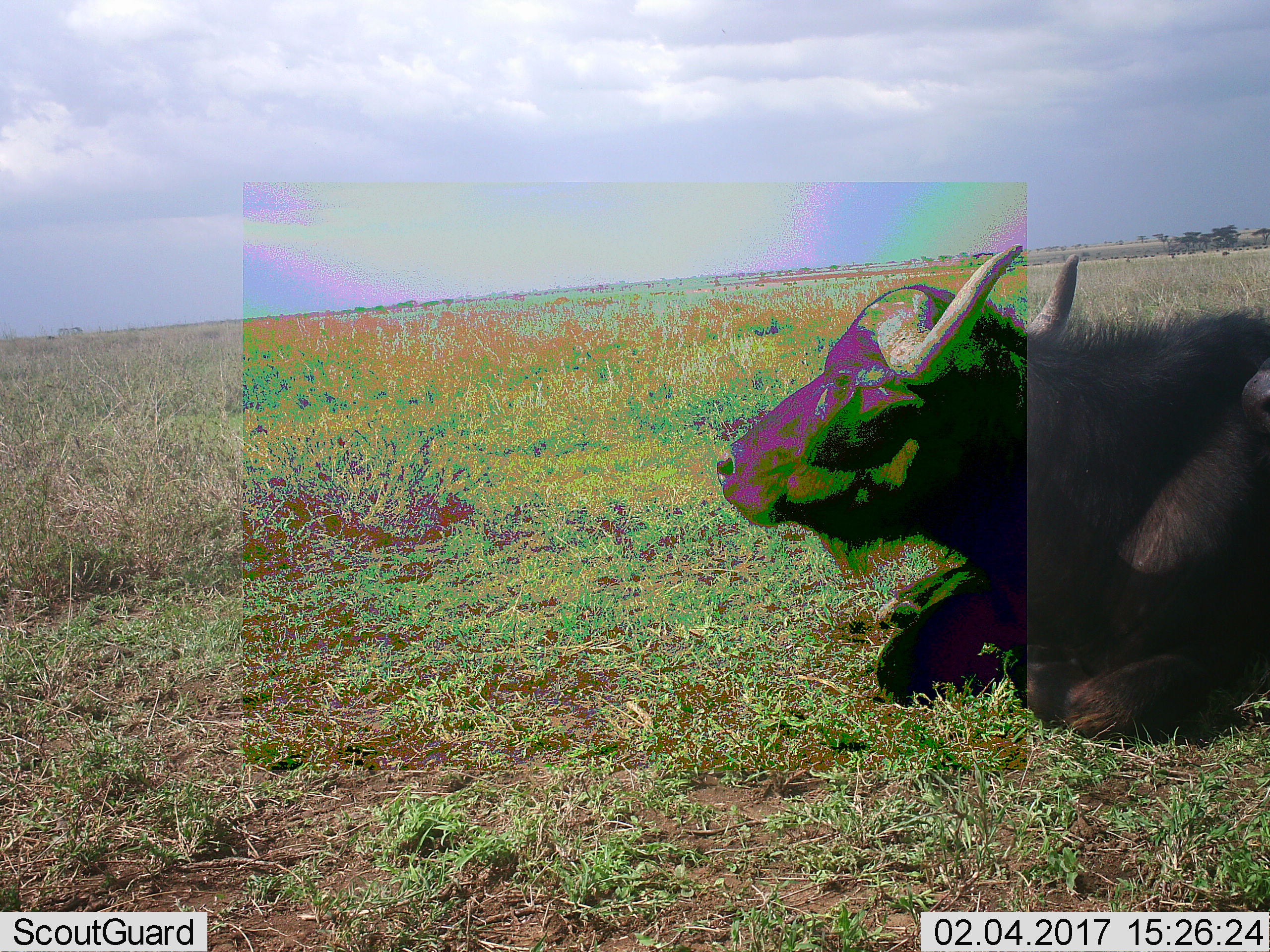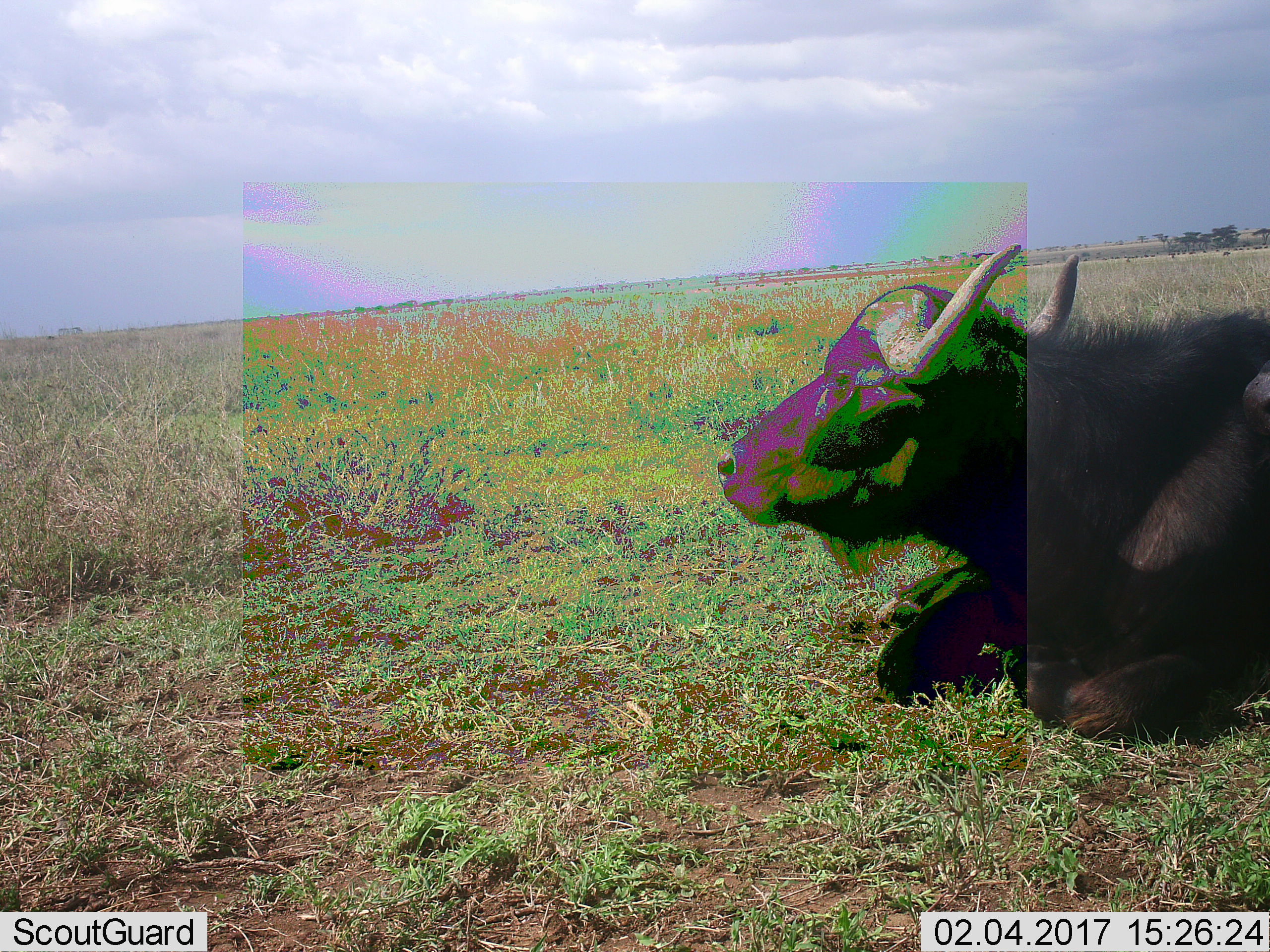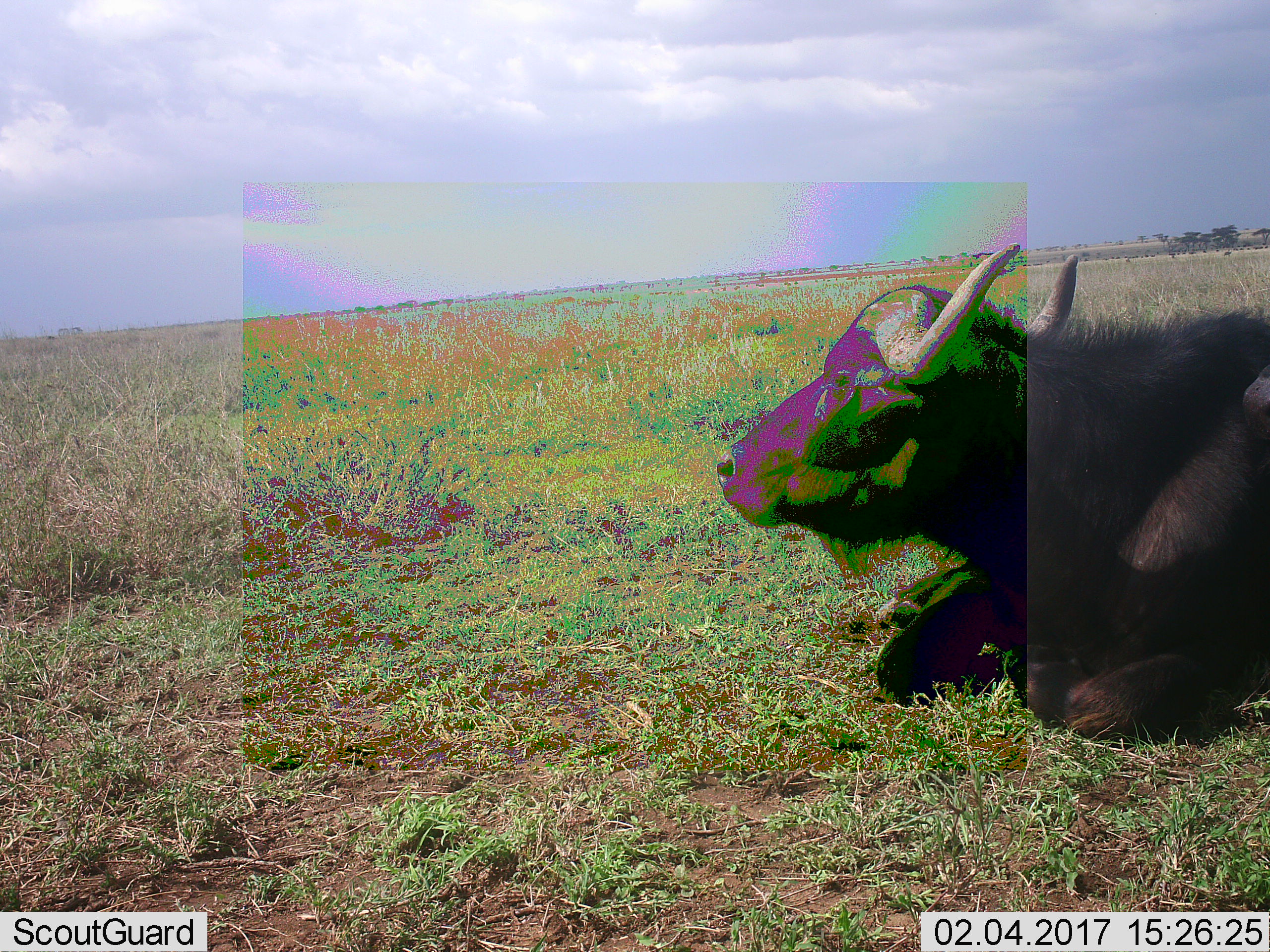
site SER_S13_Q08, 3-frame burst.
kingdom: Animalia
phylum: Chordata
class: Mammalia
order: Artiodactyla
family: Bovidae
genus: Syncerus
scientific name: Syncerus caffer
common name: african buffalo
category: buffalo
Buffalo (african buffalo) (Syncerus caffer), count 1. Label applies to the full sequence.